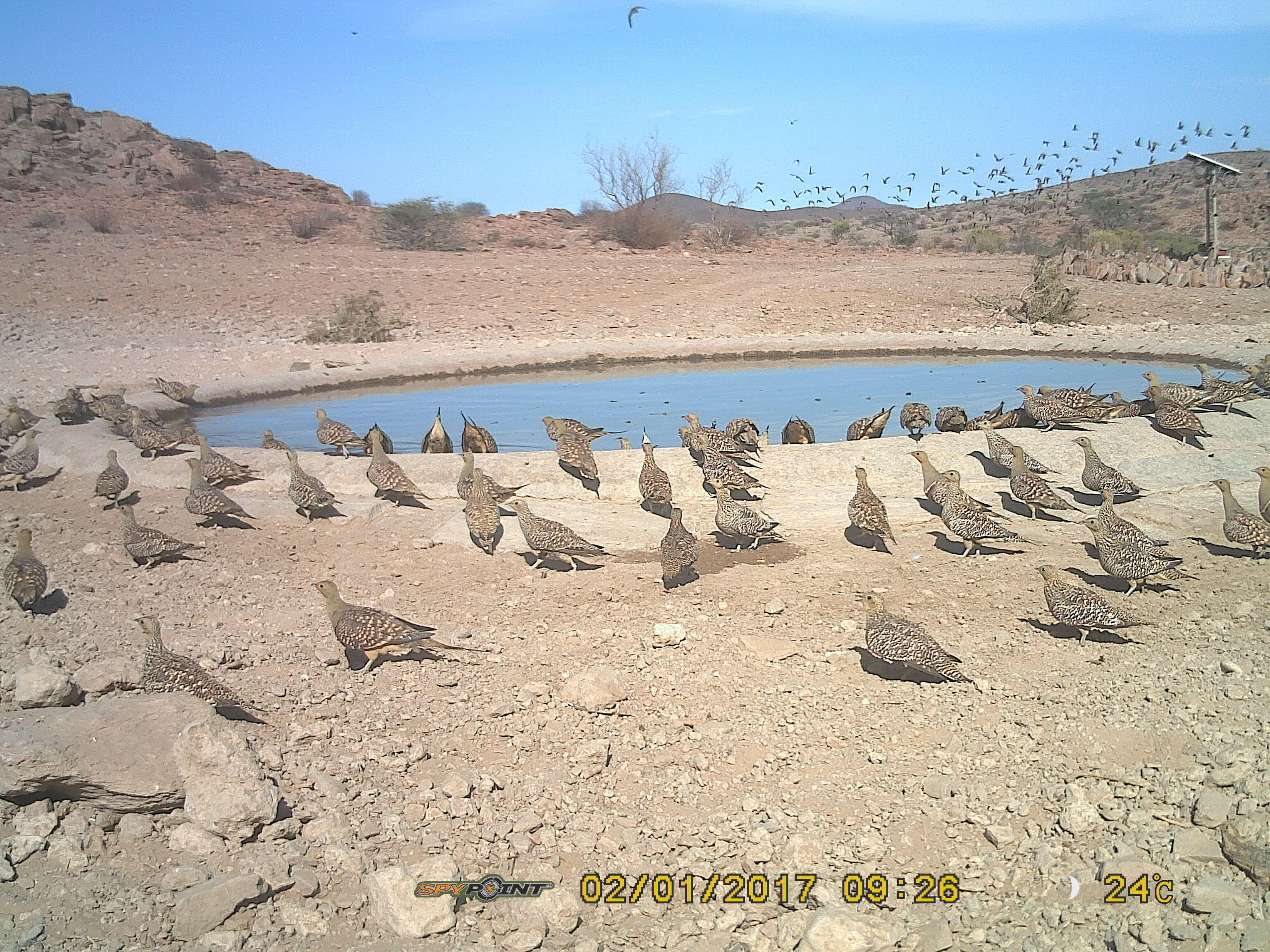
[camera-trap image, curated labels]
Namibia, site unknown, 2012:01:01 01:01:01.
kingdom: Animalia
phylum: Chordata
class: Aves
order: Pterocliformes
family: Pteroclidae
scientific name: Pteroclidae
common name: sandgrouse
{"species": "Pteroclidae (sandgrouse)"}